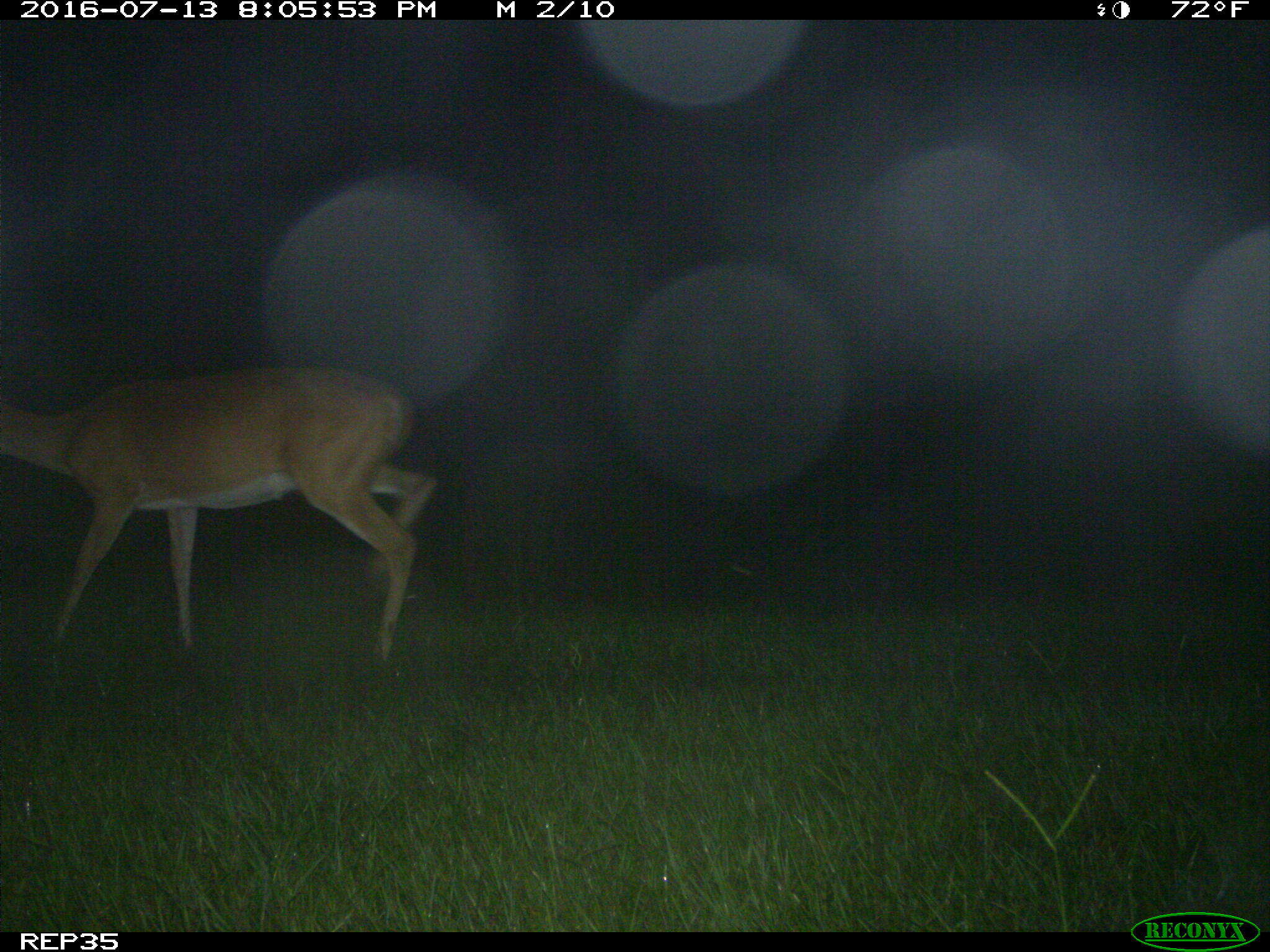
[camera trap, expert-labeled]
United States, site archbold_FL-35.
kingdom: Animalia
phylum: Chordata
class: Mammalia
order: Artiodactyla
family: Cervidae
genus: Odocoileus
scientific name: Odocoileus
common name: deer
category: unidentified deer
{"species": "unidentified deer (deer) (Odocoileus)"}